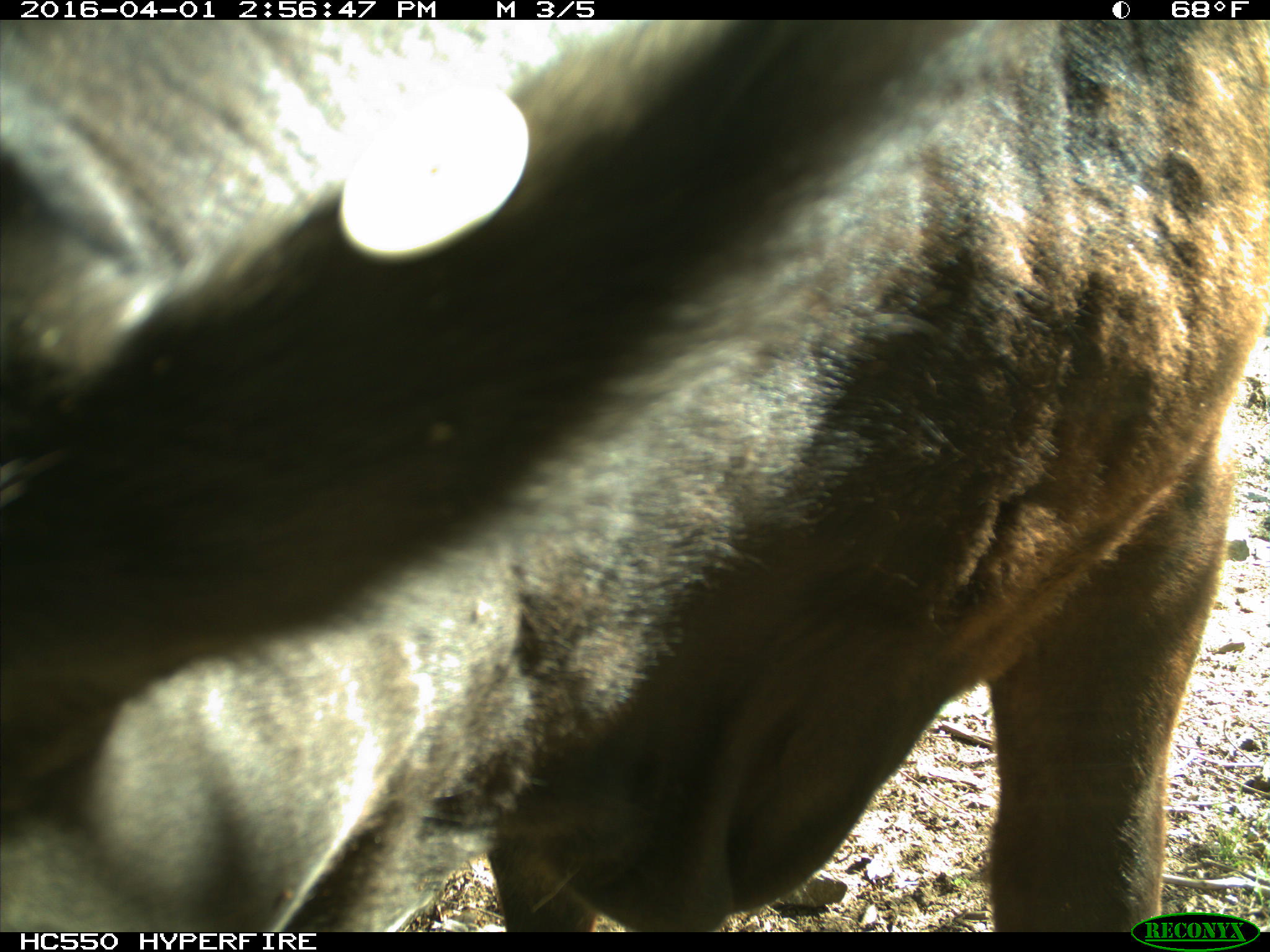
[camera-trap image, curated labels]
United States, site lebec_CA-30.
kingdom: Animalia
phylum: Chordata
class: Mammalia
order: Artiodactyla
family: Bovidae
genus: Bos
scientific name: Bos taurus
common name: domestic cow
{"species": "Bos taurus (domestic cow)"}